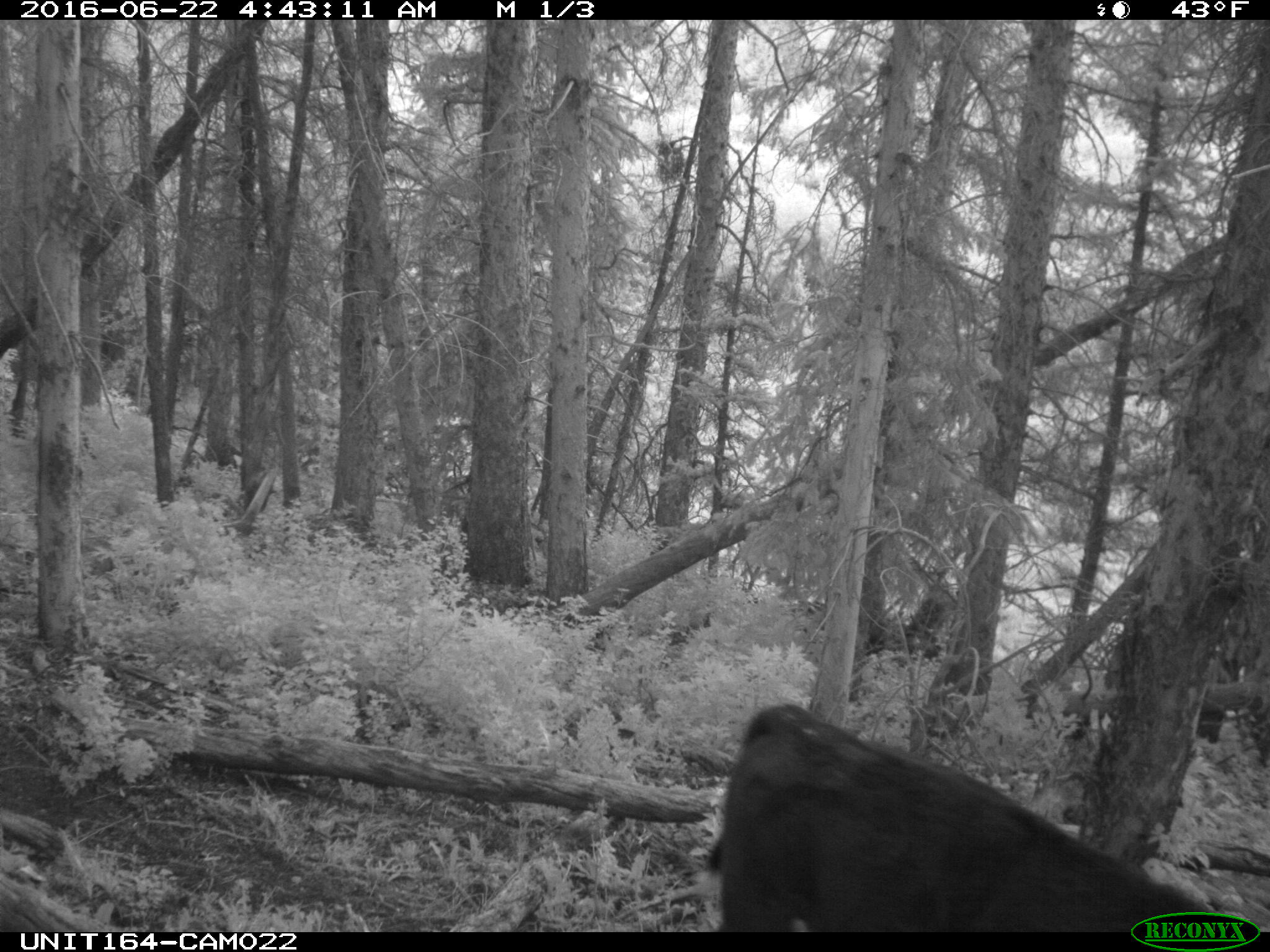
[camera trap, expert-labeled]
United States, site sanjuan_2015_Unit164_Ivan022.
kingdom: Animalia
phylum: Chordata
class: Mammalia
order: Artiodactyla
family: Bovidae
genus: Bos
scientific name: Bos taurus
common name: domestic cow